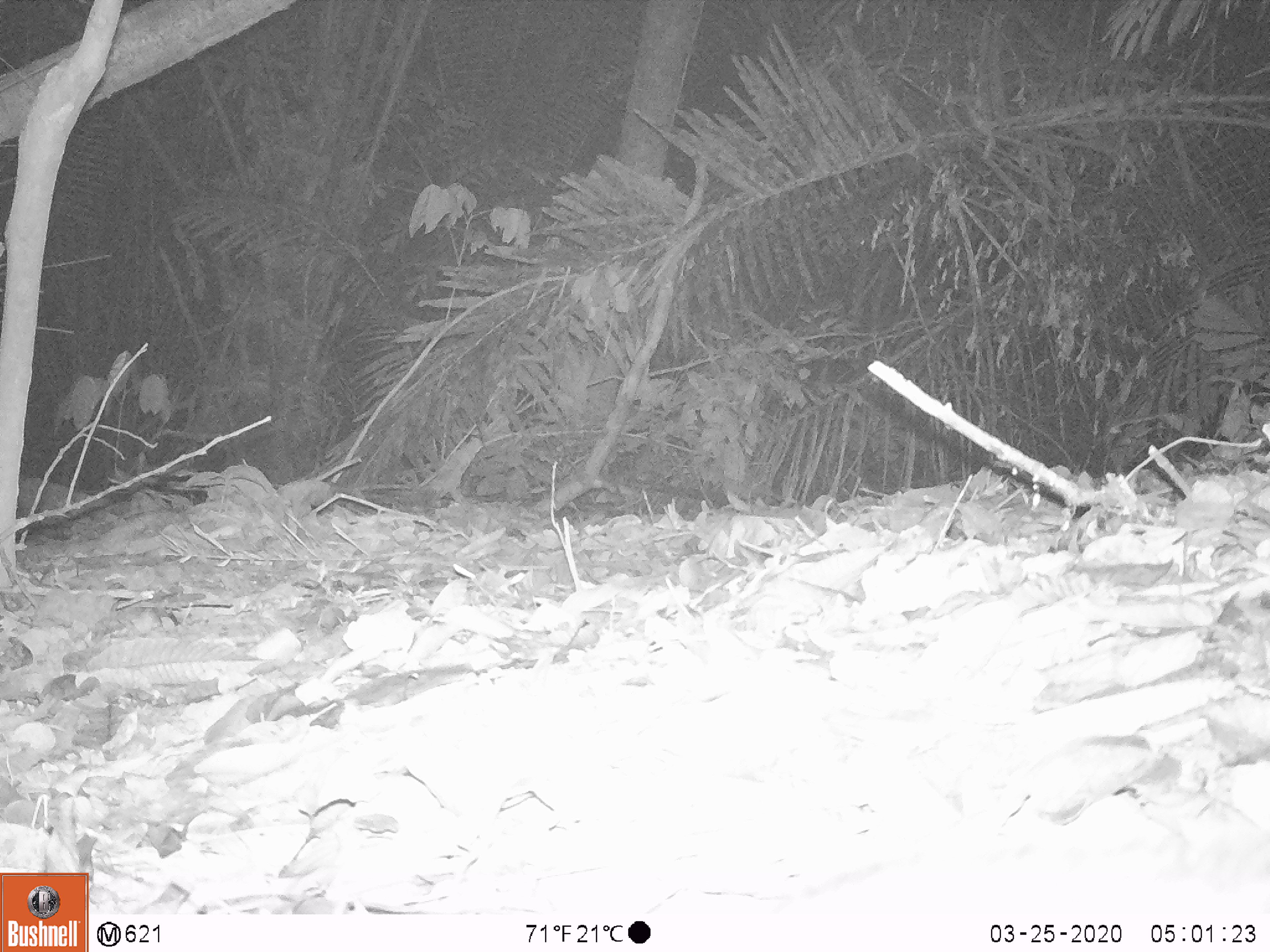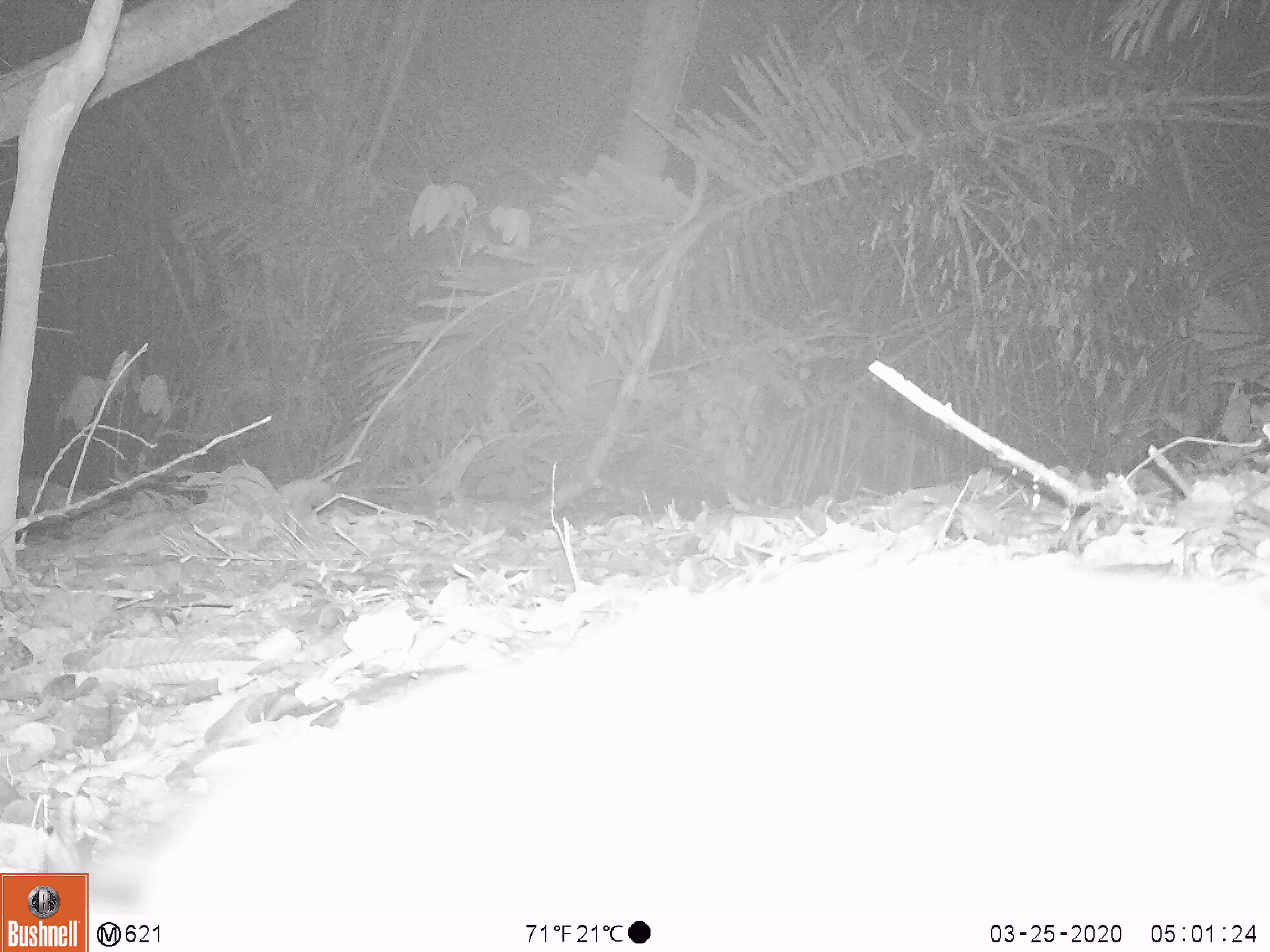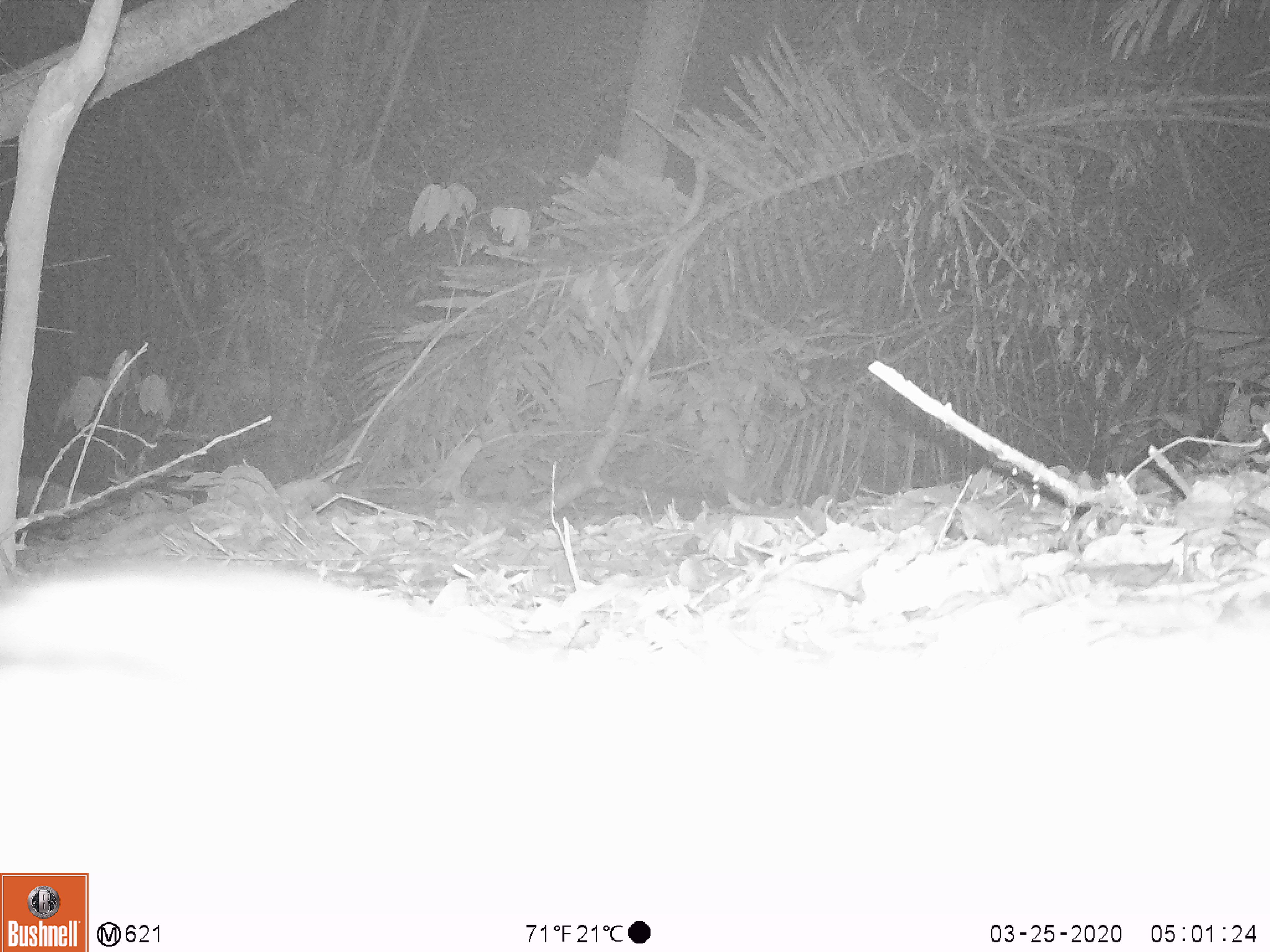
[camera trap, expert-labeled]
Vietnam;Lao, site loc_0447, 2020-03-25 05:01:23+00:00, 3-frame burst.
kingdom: Animalia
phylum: Chordata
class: Mammalia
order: Carnivora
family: Viverridae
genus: Paradoxurus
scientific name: Paradoxurus hermaphroditus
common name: common palm civet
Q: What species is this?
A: Common palm civet (Paradoxurus hermaphroditus).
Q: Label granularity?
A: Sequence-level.